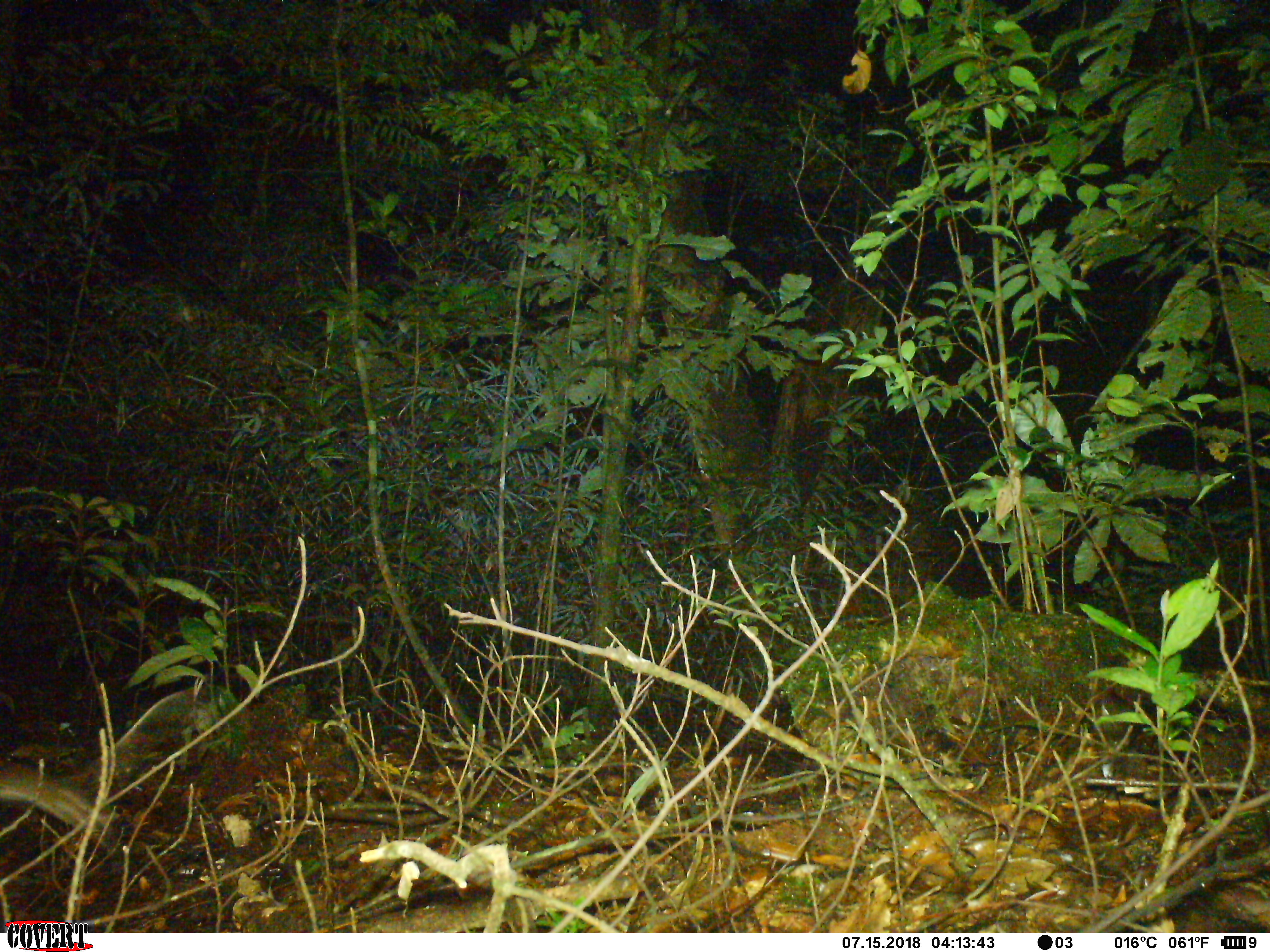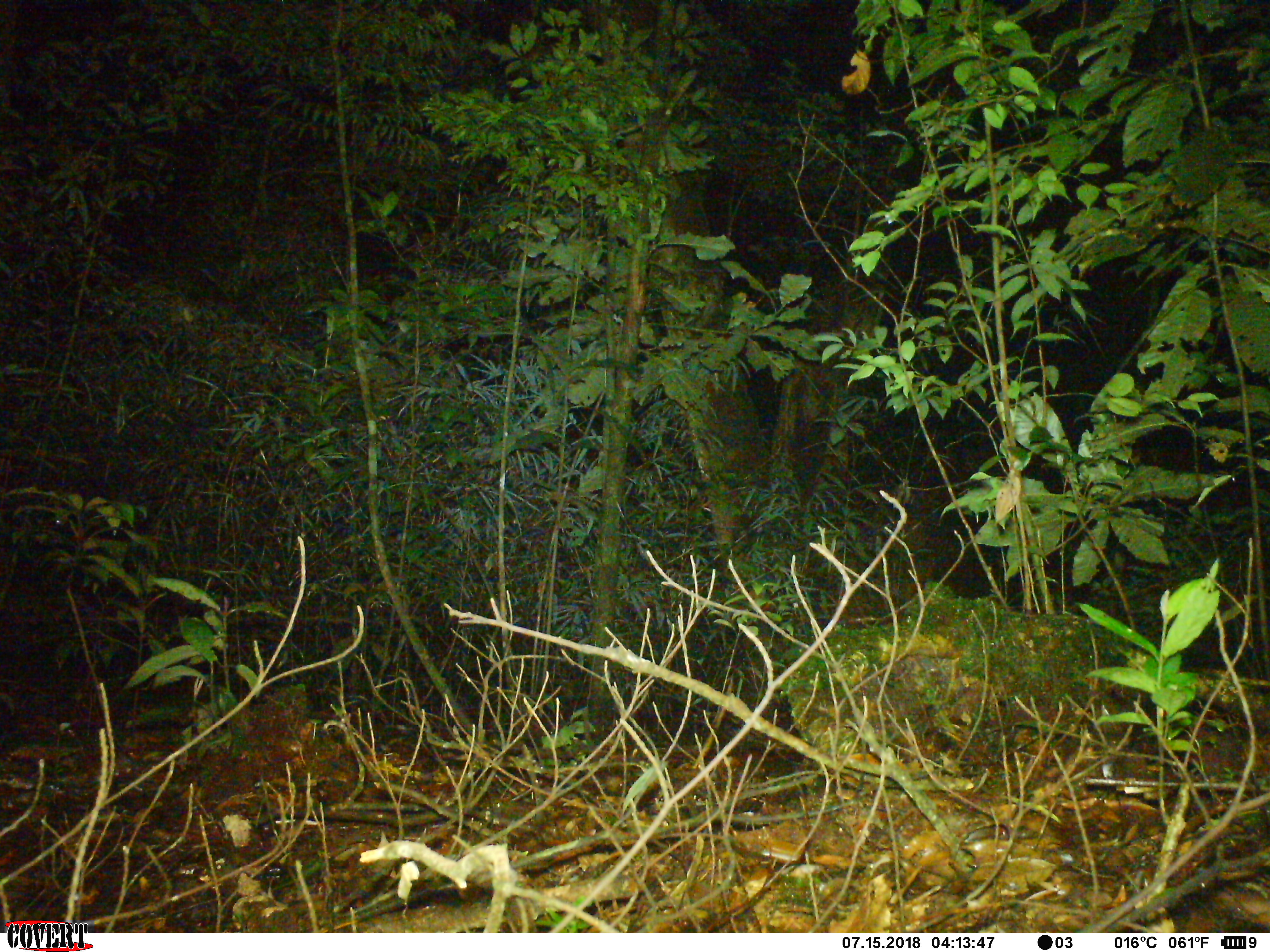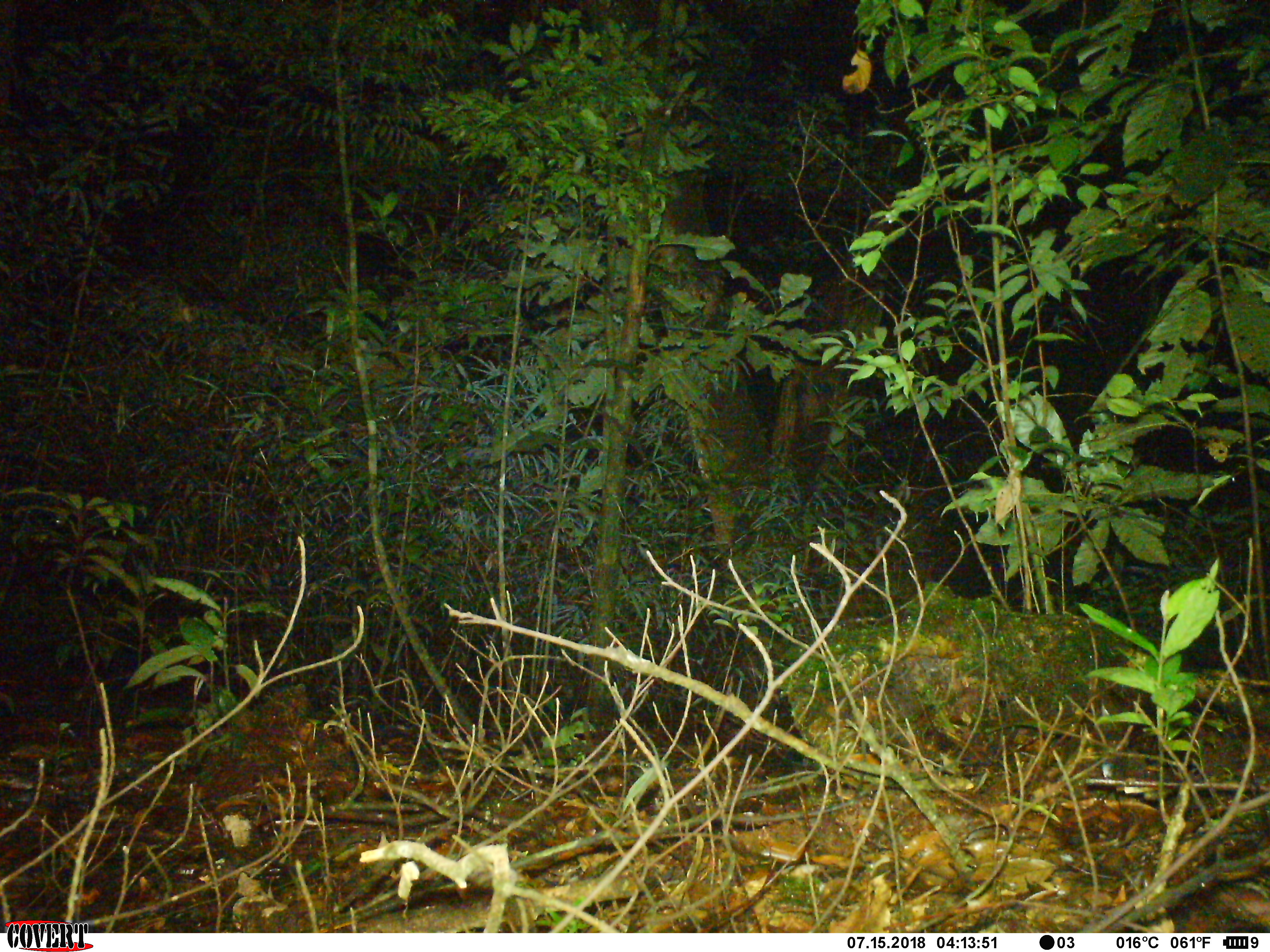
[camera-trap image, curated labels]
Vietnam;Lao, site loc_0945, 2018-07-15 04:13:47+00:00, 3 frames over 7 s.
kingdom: Animalia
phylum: Chordata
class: Mammalia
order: Rodentia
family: Muridae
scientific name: Muridae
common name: old-world mice and rats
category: unidentified murid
Unidentified murid (old-world mice and rats) (Muridae). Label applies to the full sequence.